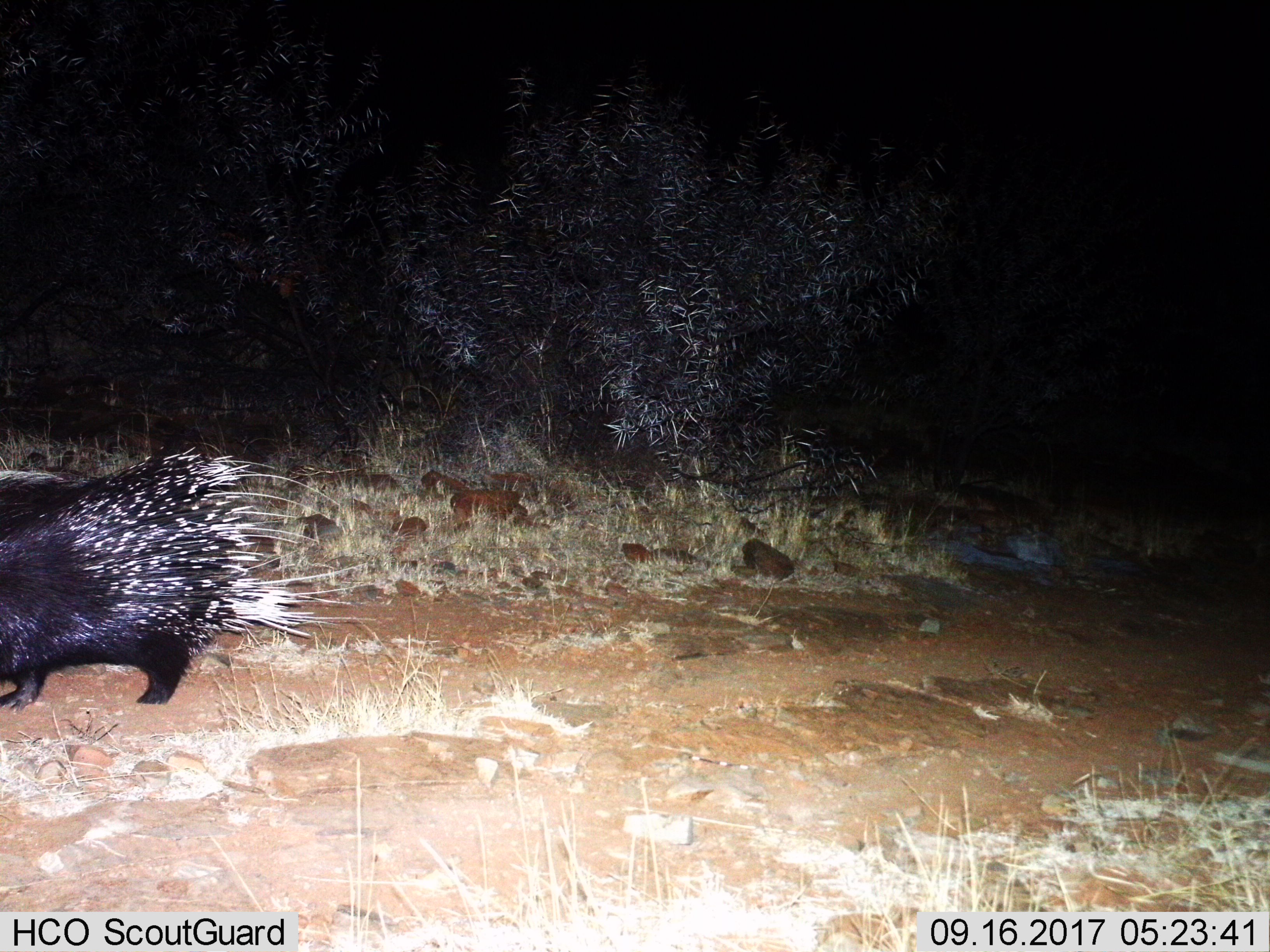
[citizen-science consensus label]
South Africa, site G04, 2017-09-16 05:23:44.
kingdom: Animalia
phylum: Chordata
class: Mammalia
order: Rodentia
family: Hystricidae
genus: Hystrix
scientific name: Hystrix africaeaustralis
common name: cape porcupine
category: porcupine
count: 1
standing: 30%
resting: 0%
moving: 70%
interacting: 0%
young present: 0%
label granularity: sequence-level